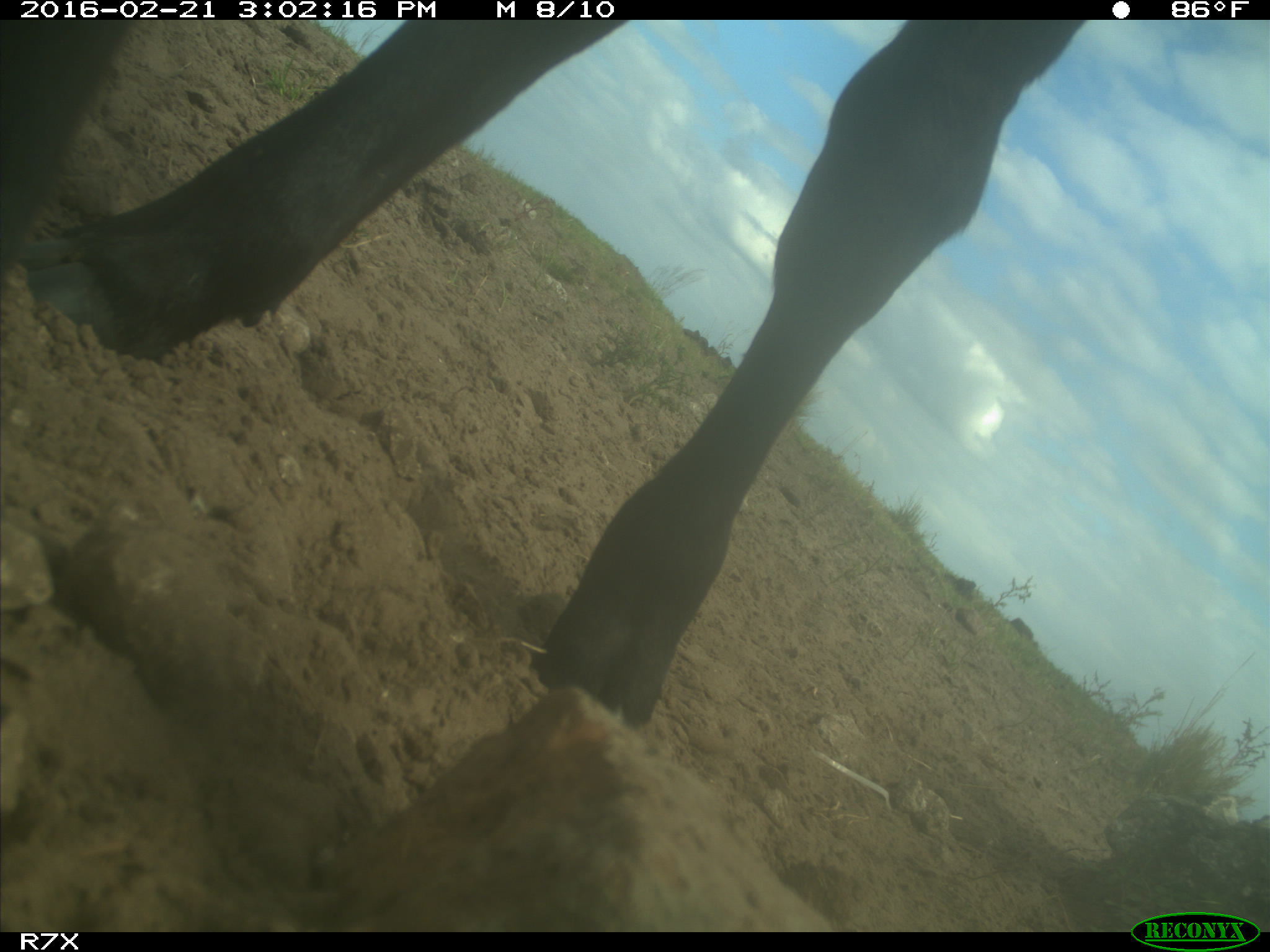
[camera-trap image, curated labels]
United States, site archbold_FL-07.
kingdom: Animalia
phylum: Chordata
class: Mammalia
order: Artiodactyla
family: Bovidae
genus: Bos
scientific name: Bos taurus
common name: domestic cow